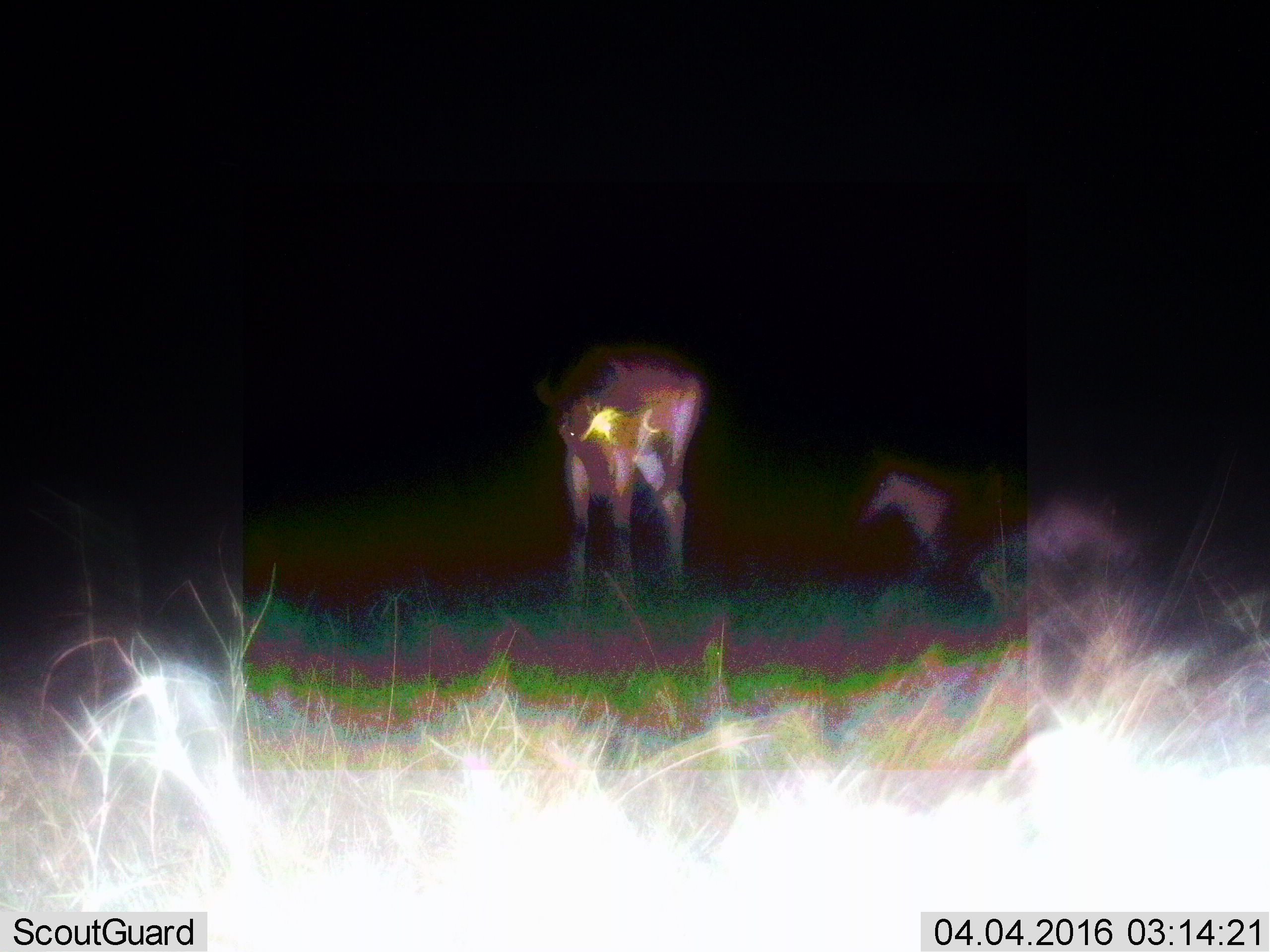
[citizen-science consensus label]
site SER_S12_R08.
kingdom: Animalia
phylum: Chordata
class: Mammalia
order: Artiodactyla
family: Bovidae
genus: Connochaetes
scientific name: Connochaetes taurinus taurinus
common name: blue wildebeest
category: wildebeestblue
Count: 2.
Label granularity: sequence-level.